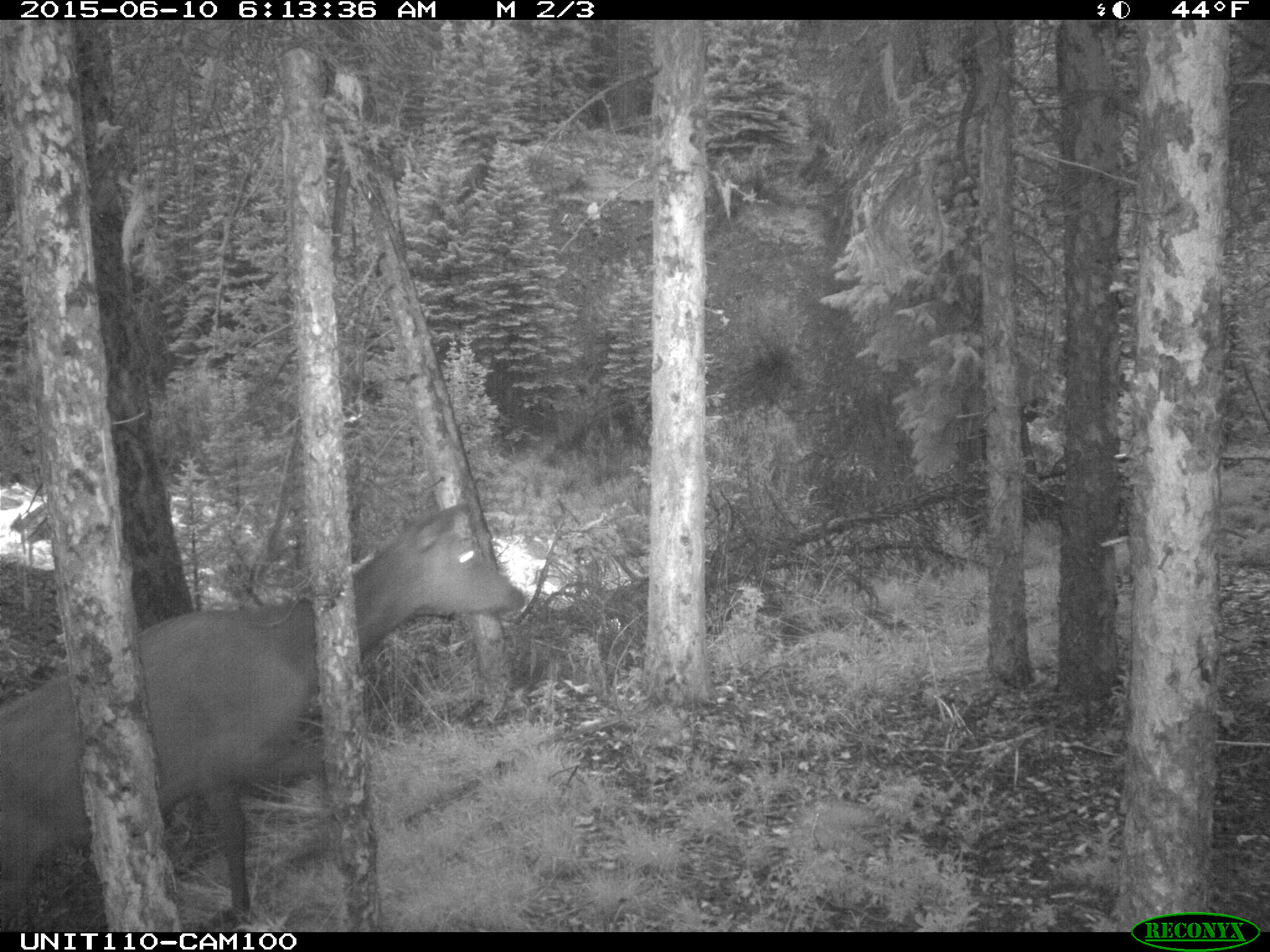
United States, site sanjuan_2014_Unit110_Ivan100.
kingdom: Animalia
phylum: Chordata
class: Mammalia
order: Artiodactyla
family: Cervidae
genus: Cervus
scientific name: Cervus elaphus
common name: red deer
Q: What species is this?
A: Cervus elaphus (red deer).